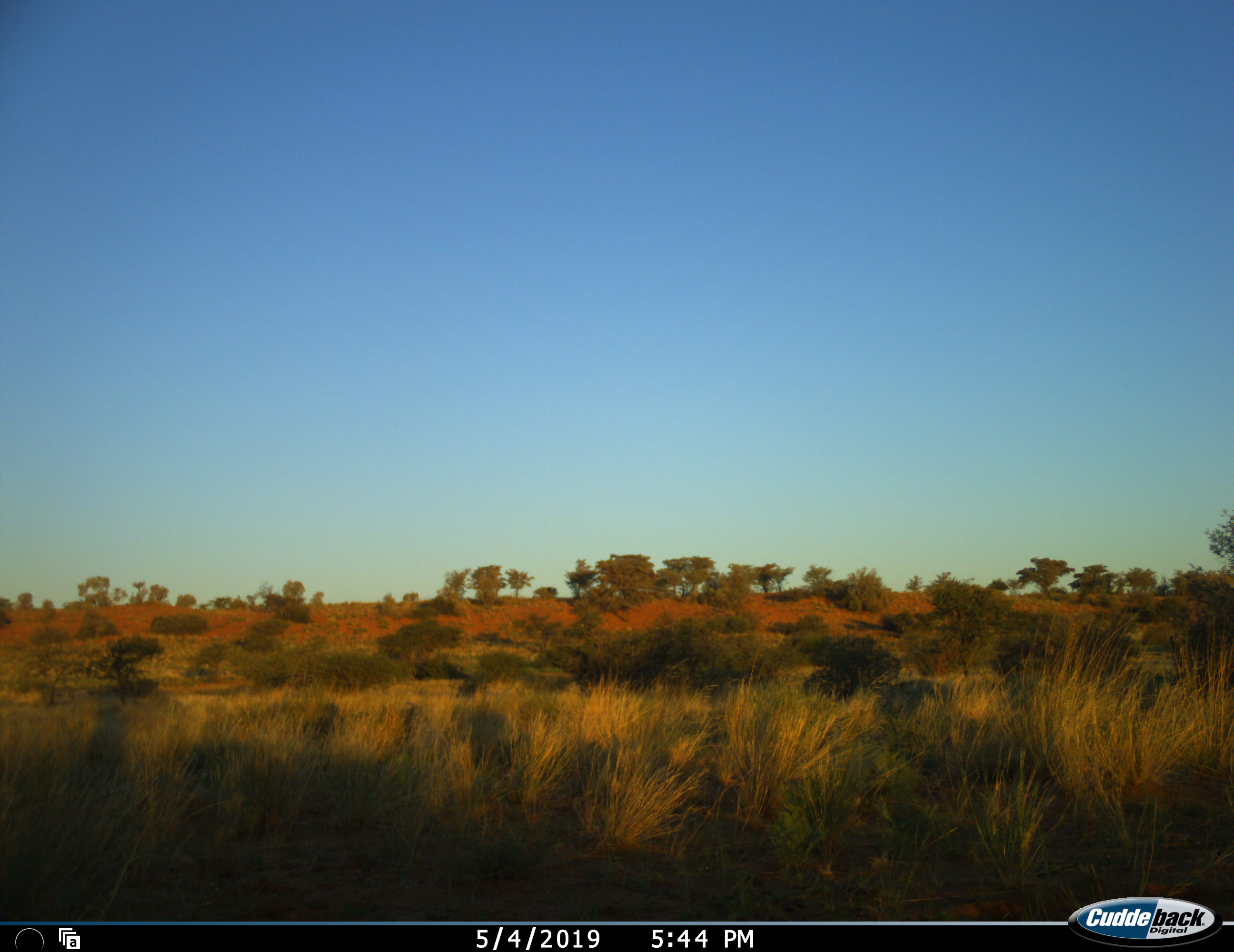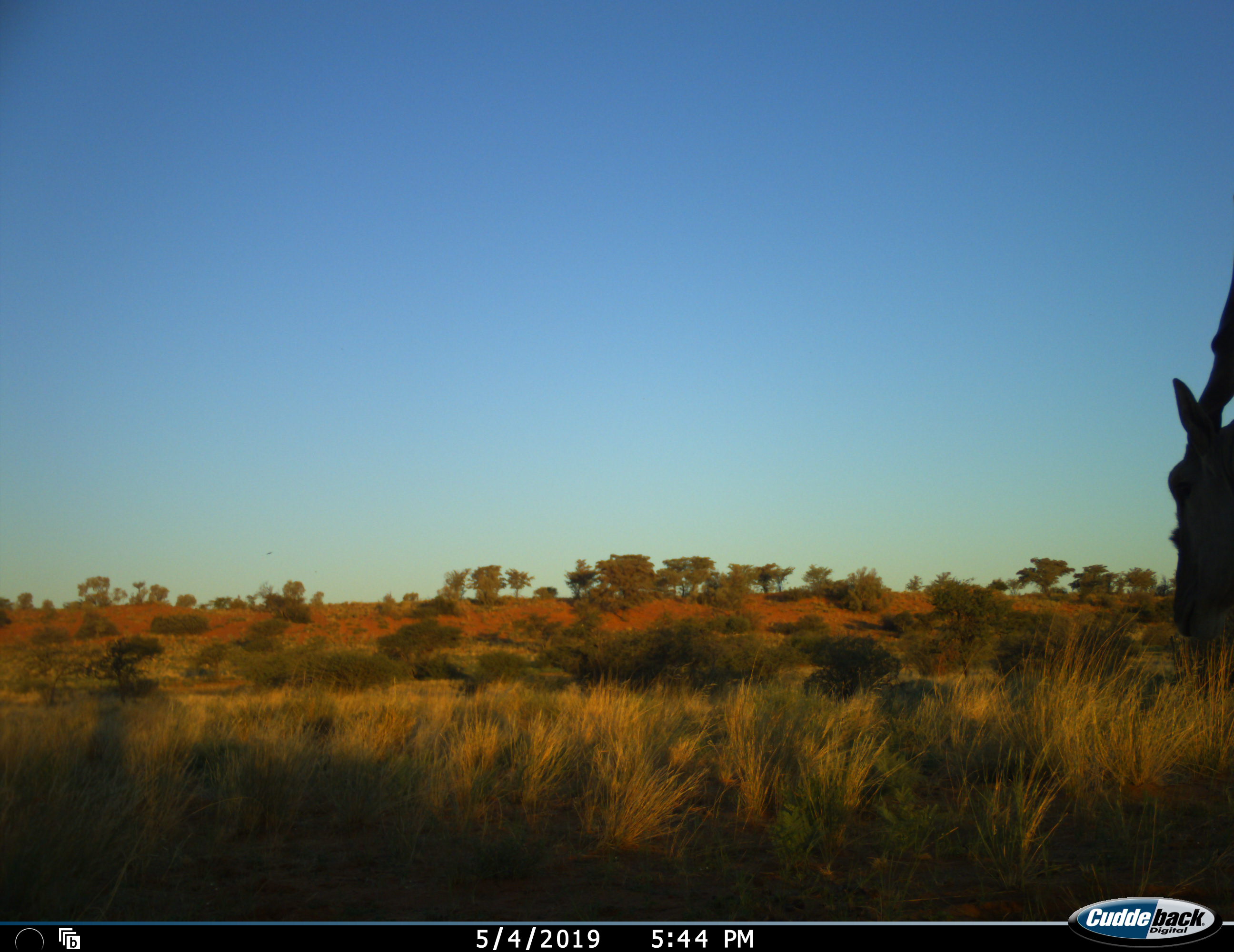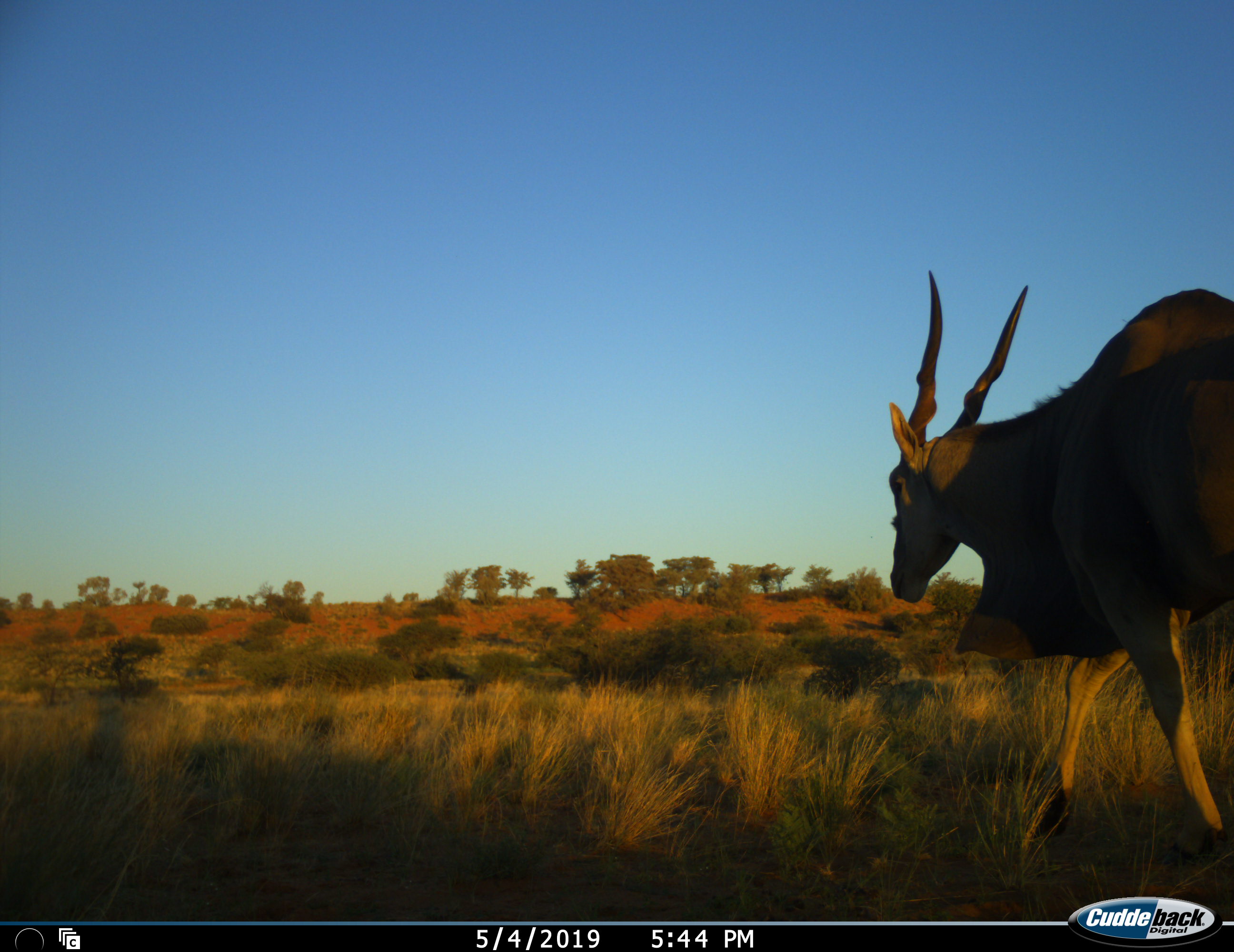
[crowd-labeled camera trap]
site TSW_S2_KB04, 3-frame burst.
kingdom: Animalia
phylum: Chordata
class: Mammalia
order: Artiodactyla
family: Bovidae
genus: Tragelaphus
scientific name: Tragelaphus oryx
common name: eland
Eland (Tragelaphus oryx), count 1. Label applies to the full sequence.